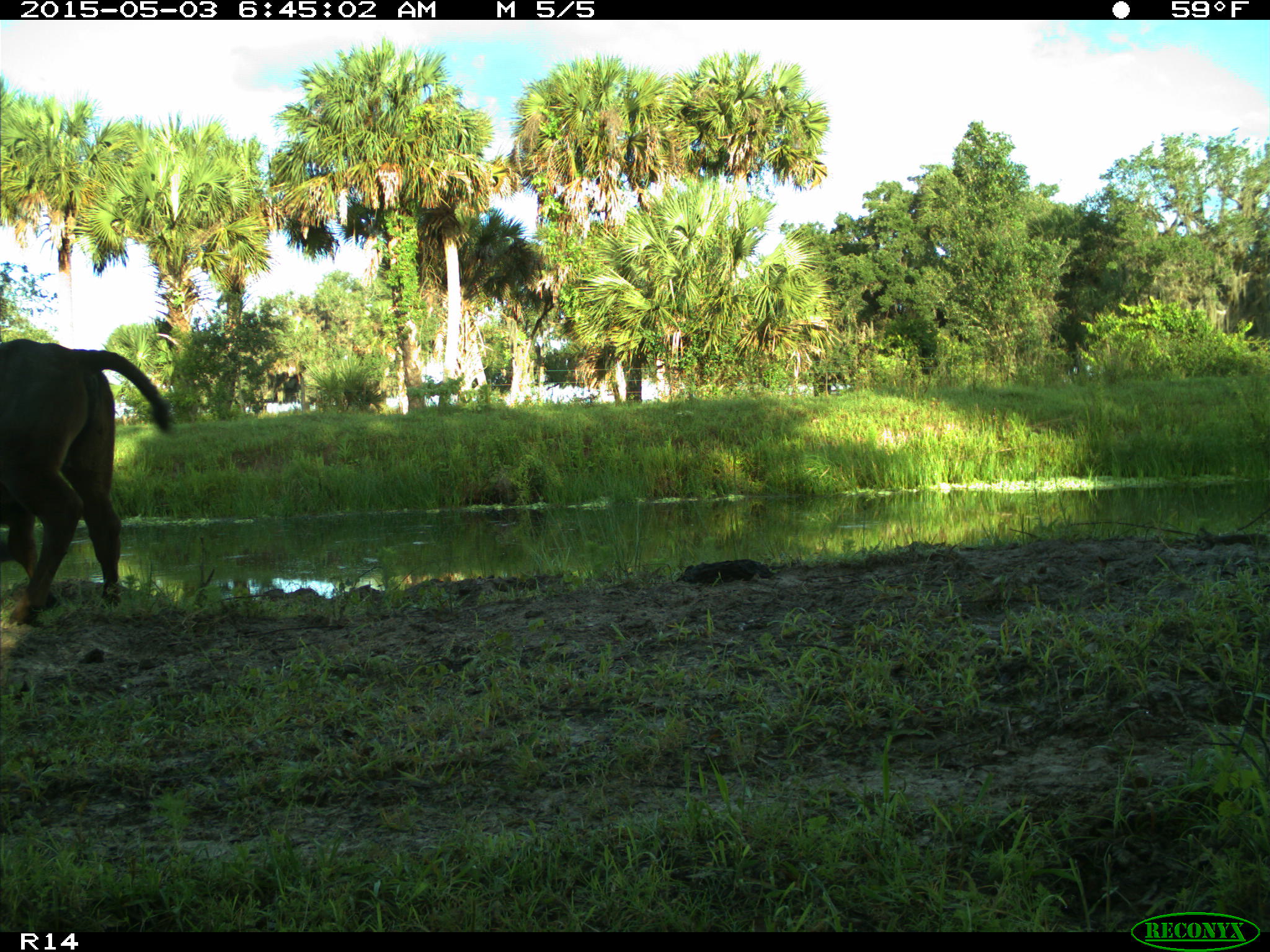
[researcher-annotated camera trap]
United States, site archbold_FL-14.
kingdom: Animalia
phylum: Chordata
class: Mammalia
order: Artiodactyla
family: Bovidae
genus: Bos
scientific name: Bos taurus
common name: domestic cow